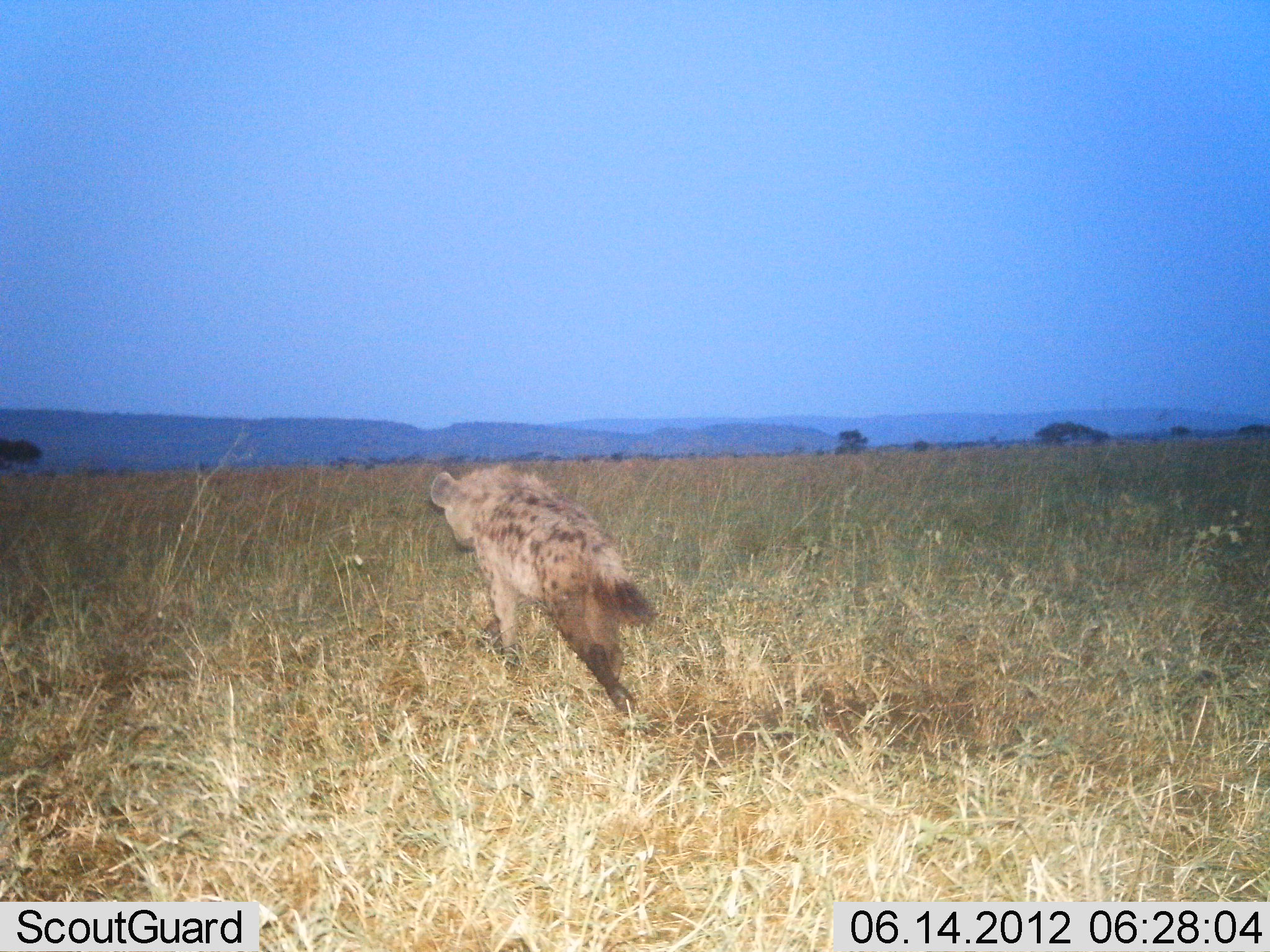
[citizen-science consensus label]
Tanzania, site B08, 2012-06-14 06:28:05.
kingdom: Animalia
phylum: Chordata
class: Mammalia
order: Carnivora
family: Hyaenidae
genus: Crocuta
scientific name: Crocuta crocuta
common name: spotted hyena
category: hyenaspotted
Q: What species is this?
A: Hyenaspotted (spotted hyena) (Crocuta crocuta).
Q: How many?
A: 1.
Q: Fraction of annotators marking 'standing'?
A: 10%.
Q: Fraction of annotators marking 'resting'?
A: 0%.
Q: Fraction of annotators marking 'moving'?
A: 90%.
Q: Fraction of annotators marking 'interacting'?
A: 0%.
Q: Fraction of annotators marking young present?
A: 0%.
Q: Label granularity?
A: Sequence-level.